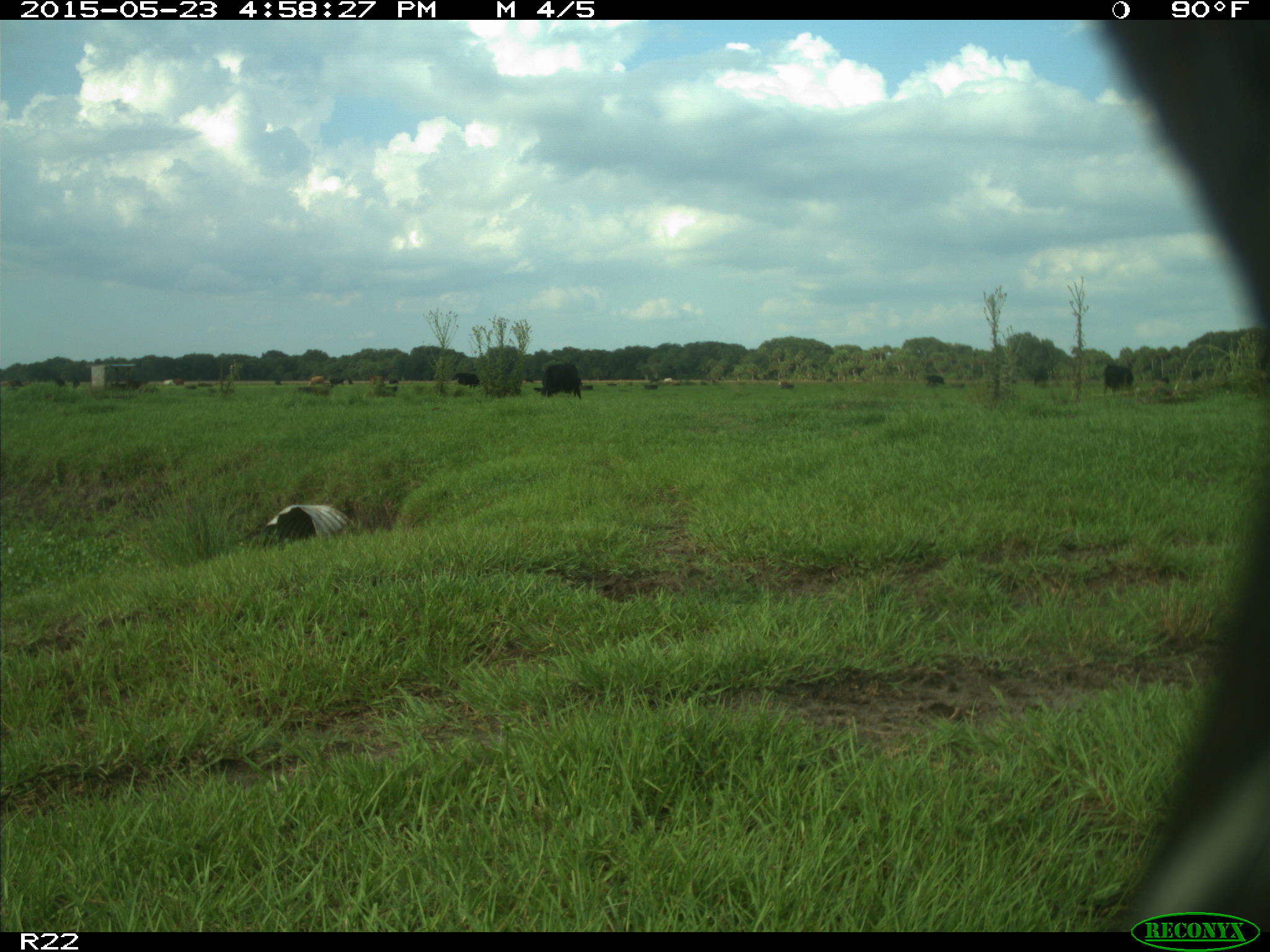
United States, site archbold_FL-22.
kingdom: Animalia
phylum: Chordata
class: Mammalia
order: Artiodactyla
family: Bovidae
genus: Bos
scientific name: Bos taurus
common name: domestic cow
Bos taurus (domestic cow).